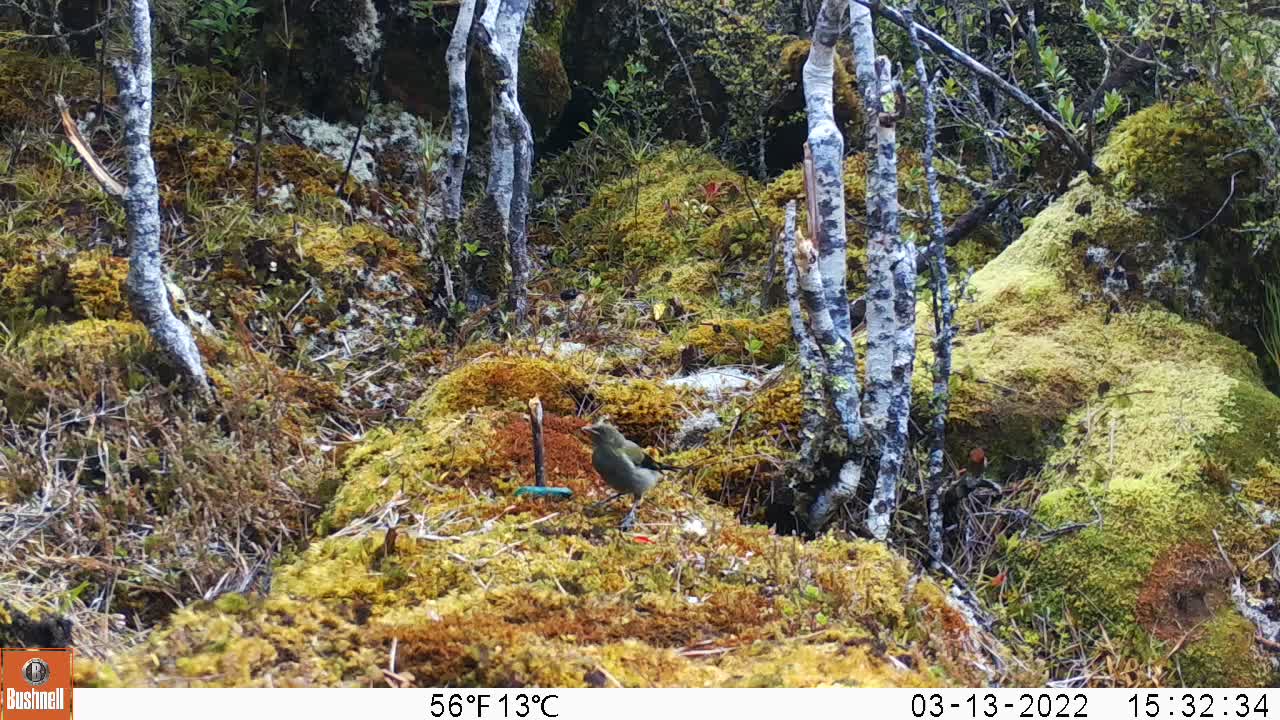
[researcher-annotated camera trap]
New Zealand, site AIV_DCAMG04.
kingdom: Animalia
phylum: Chordata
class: Aves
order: Passeriformes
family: Meliphagidae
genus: Anthornis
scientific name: Anthornis melanura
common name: new zealand bellbird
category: bellbird